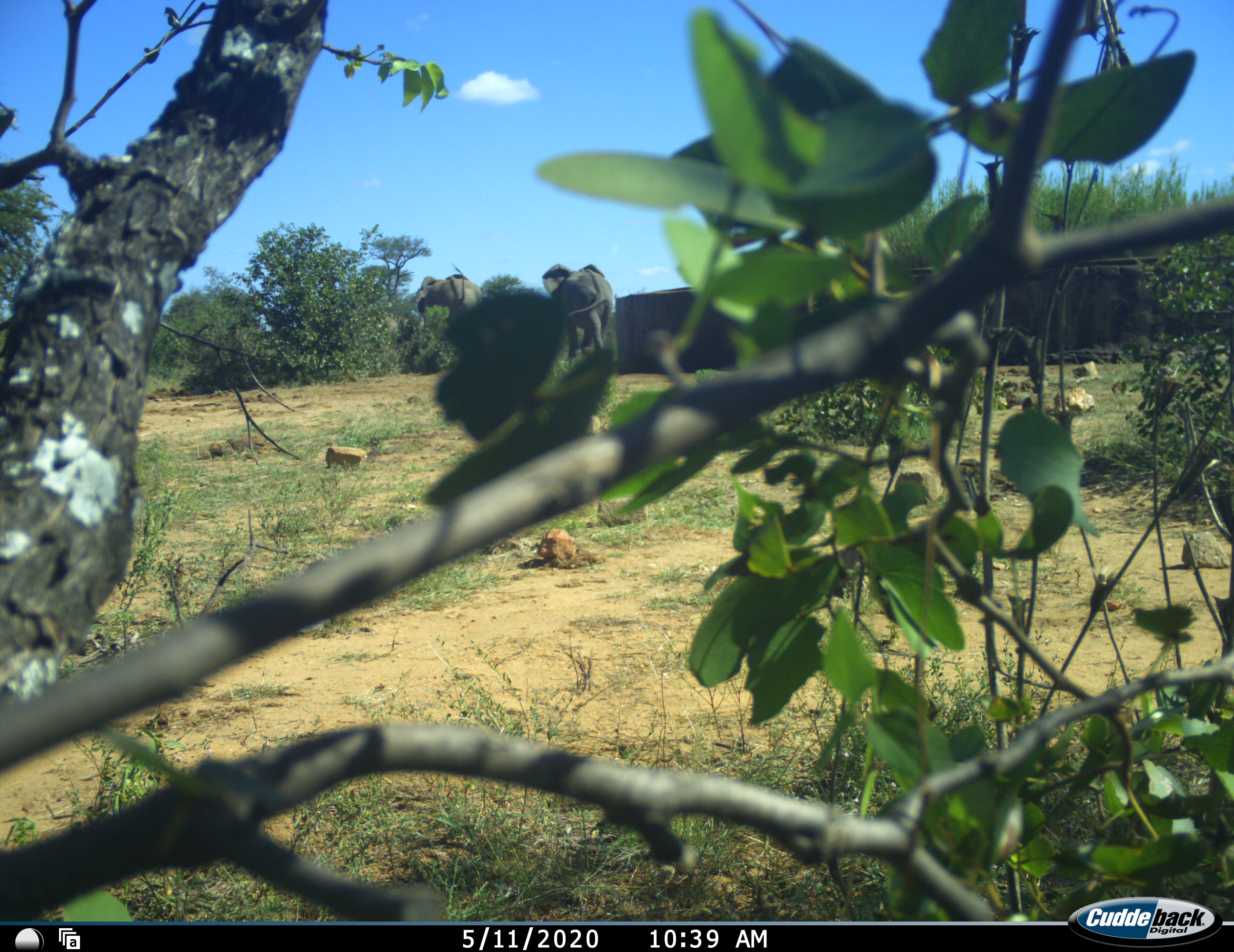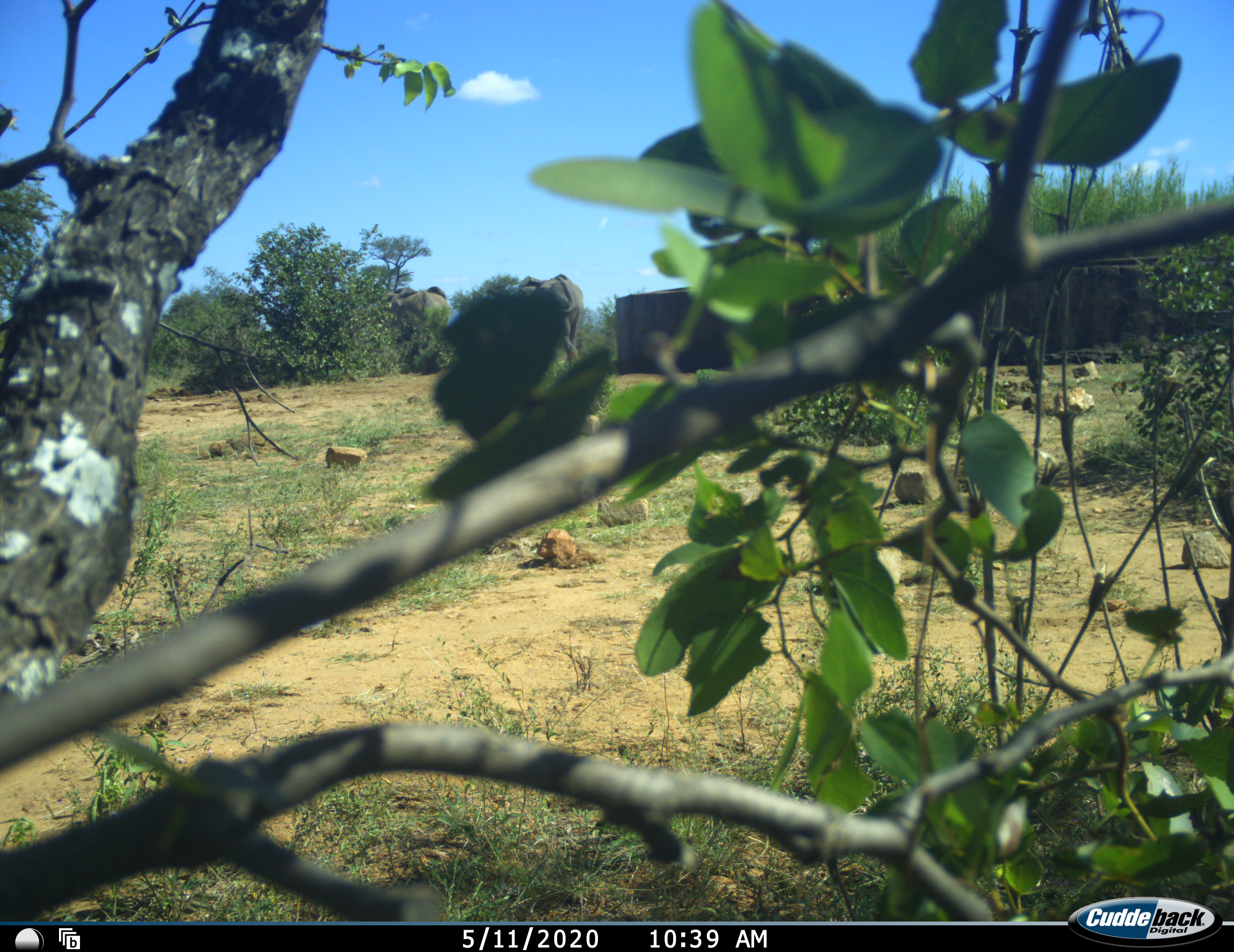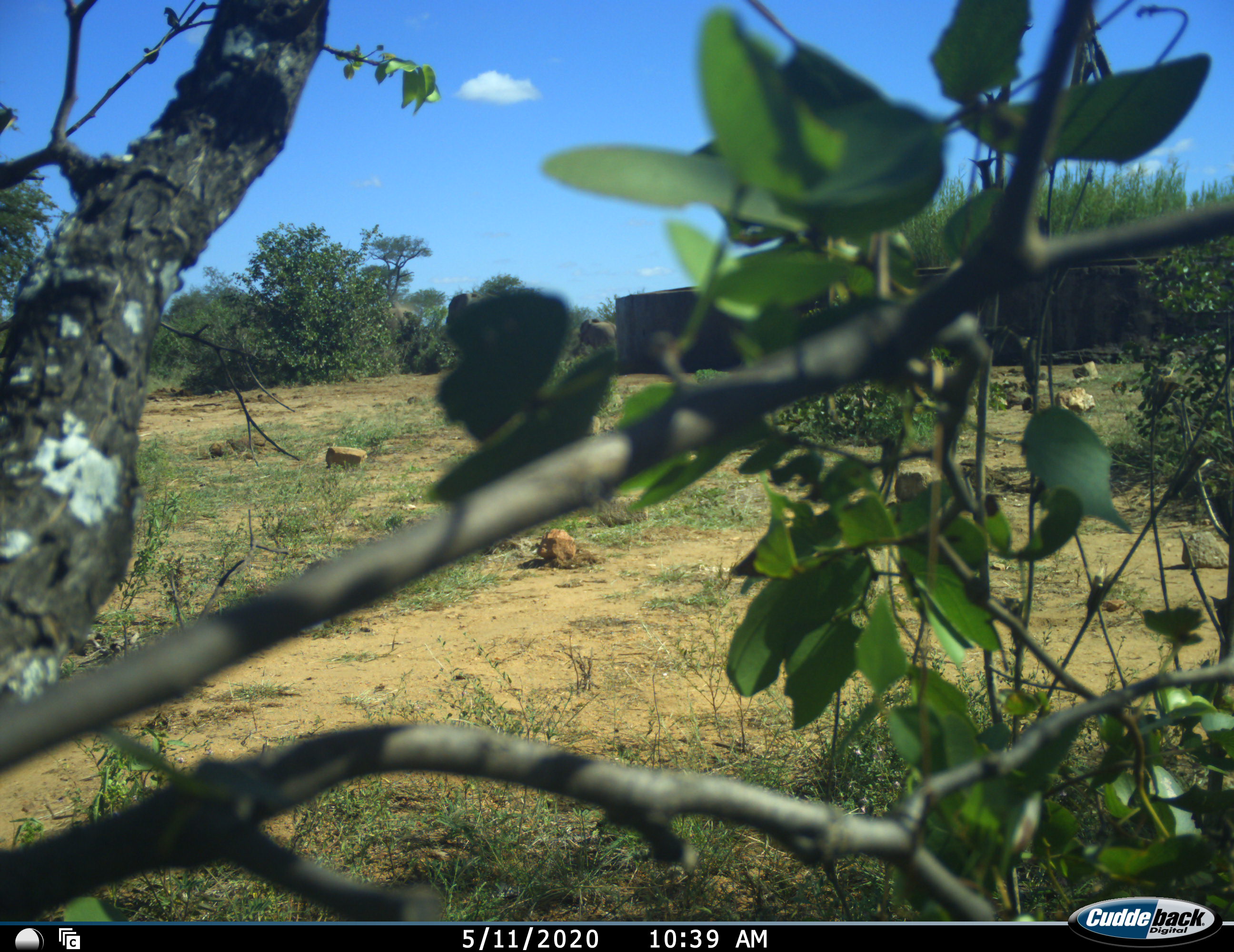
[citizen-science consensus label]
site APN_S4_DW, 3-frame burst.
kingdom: Animalia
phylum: Chordata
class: Mammalia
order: Proboscidea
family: Elephantidae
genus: Loxodonta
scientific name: Loxodonta africana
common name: african bush elephant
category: elephant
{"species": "elephant (african bush elephant) (Loxodonta africana)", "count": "3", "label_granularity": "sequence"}